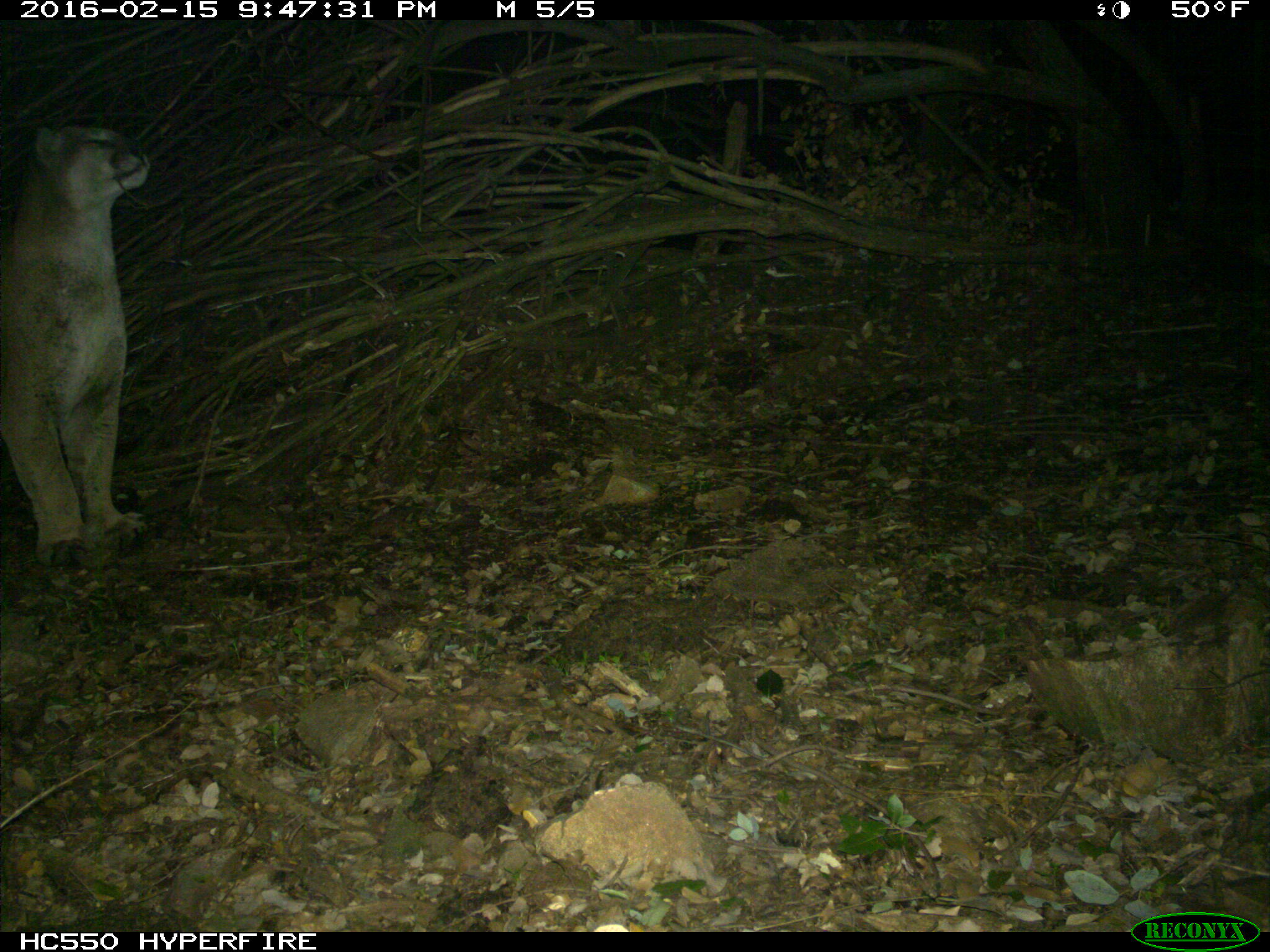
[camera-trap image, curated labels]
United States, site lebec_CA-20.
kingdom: Animalia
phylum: Chordata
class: Mammalia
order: Carnivora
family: Felidae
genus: Puma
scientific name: Puma concolor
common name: mountain lion